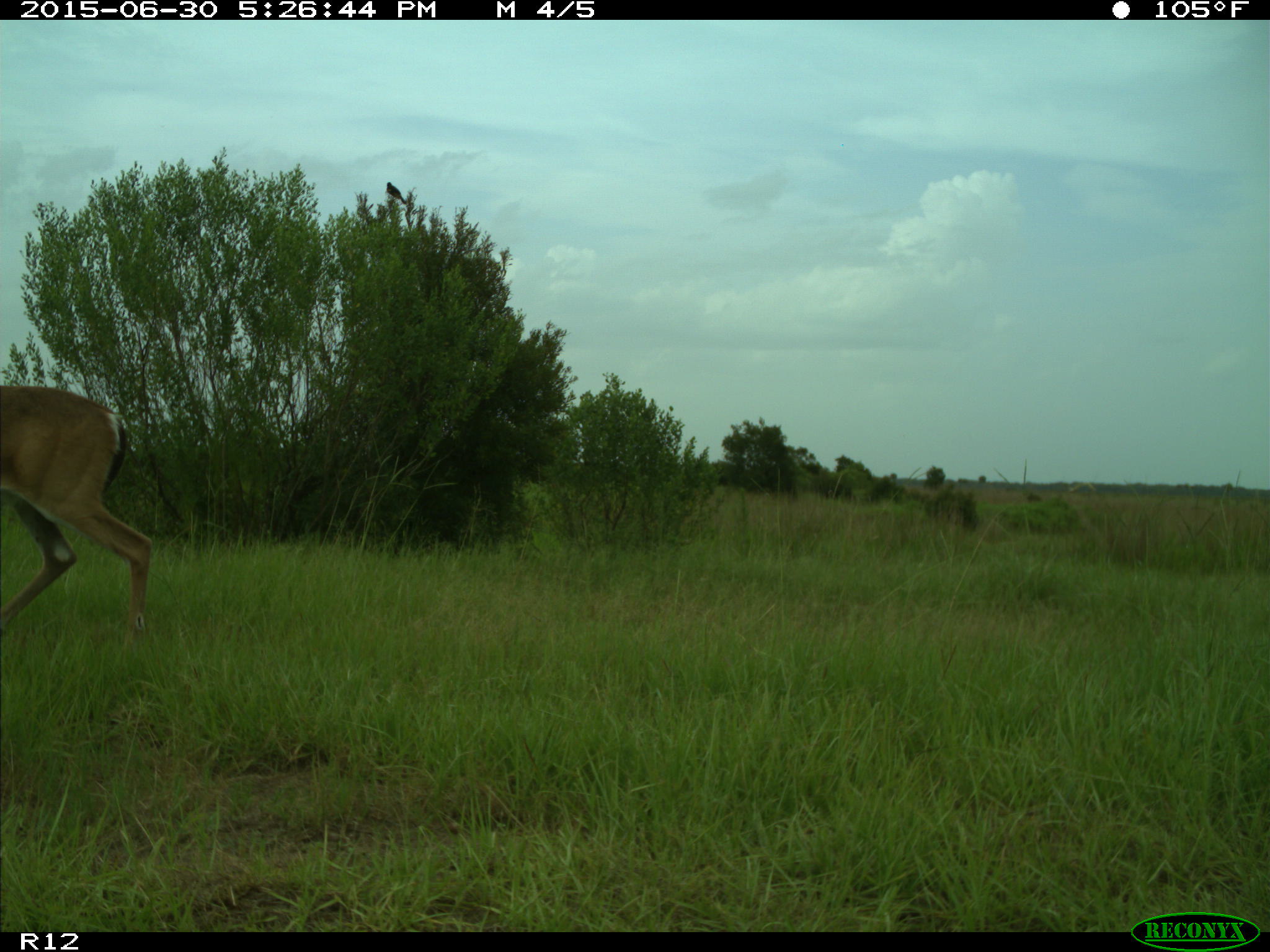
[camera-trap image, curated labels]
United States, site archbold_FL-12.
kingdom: Animalia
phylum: Chordata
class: Mammalia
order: Artiodactyla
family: Cervidae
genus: Odocoileus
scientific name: Odocoileus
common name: deer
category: unidentified deer